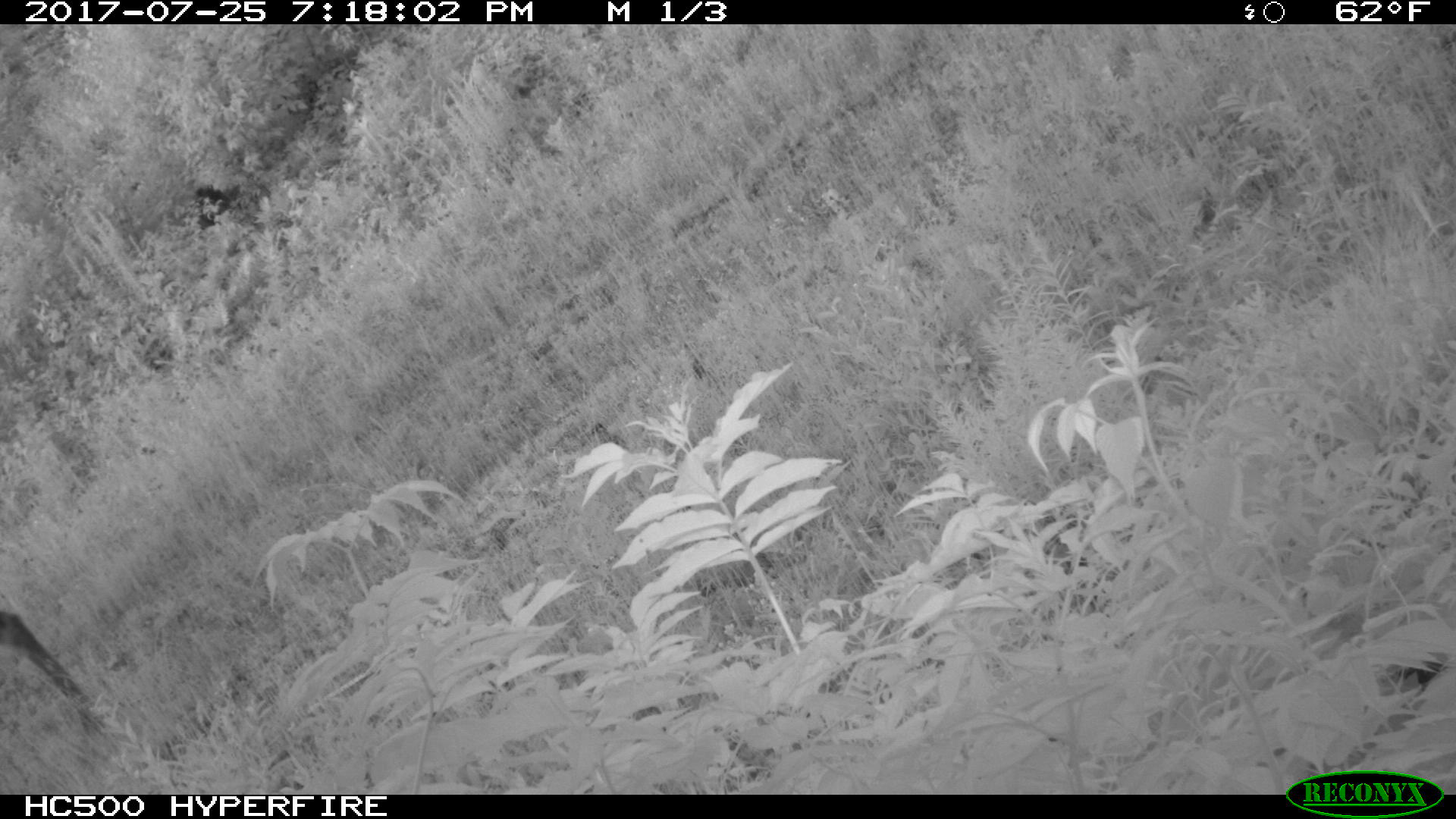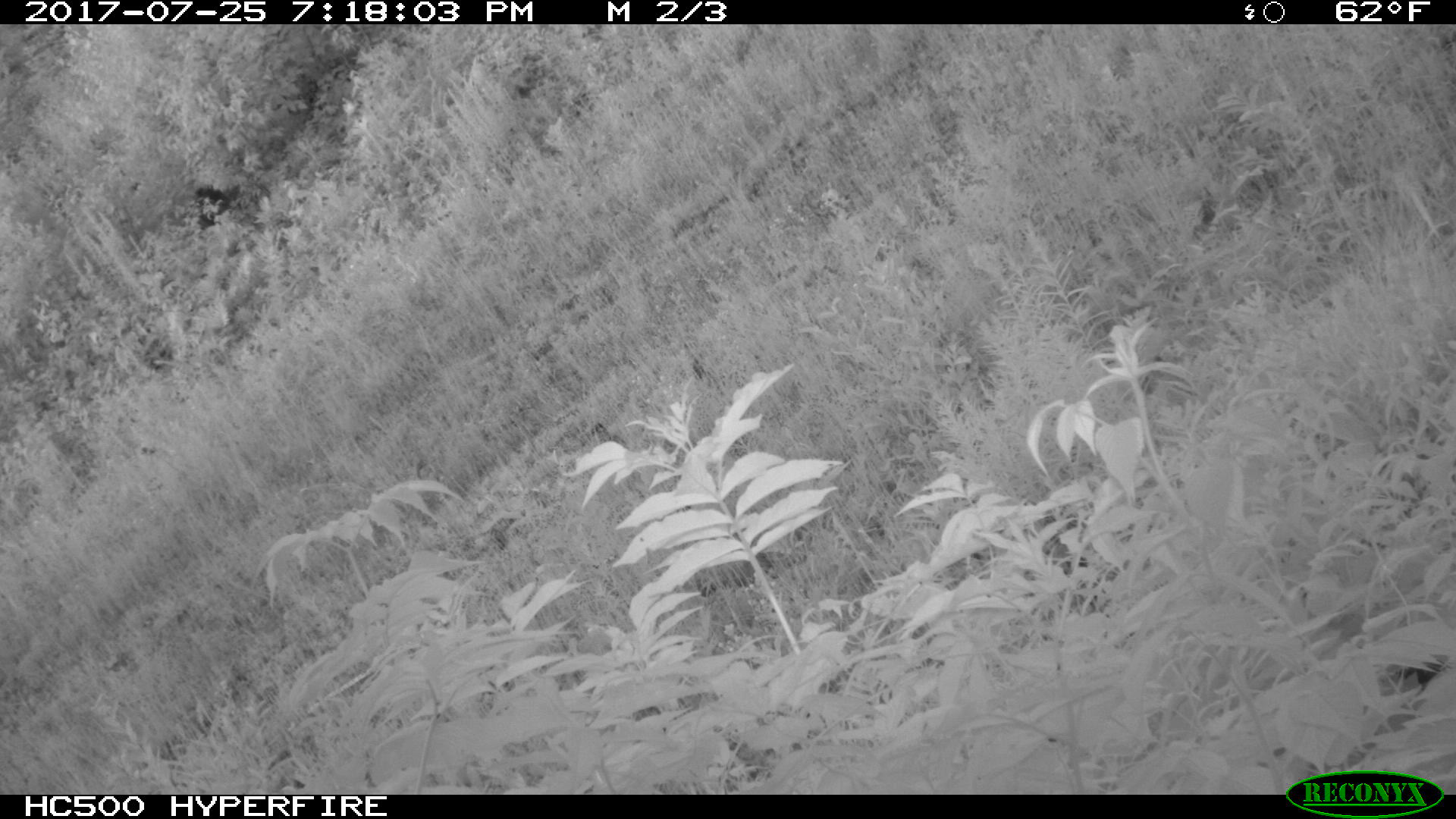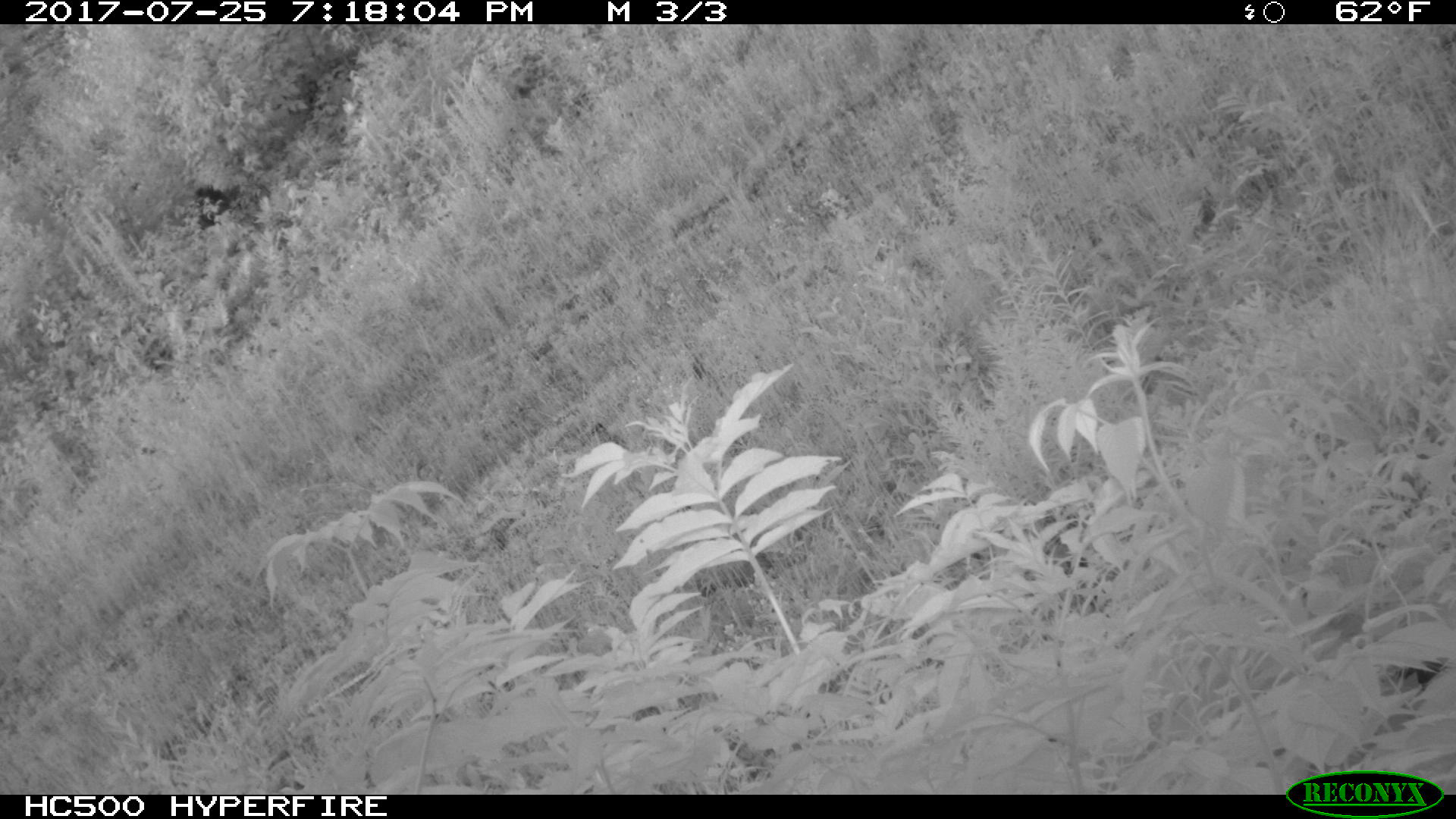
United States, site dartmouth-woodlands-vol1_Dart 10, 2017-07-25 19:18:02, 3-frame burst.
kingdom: Animalia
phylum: Chordata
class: Mammalia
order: Artiodactyla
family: Cervidae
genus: Alces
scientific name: Alces alces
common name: moose